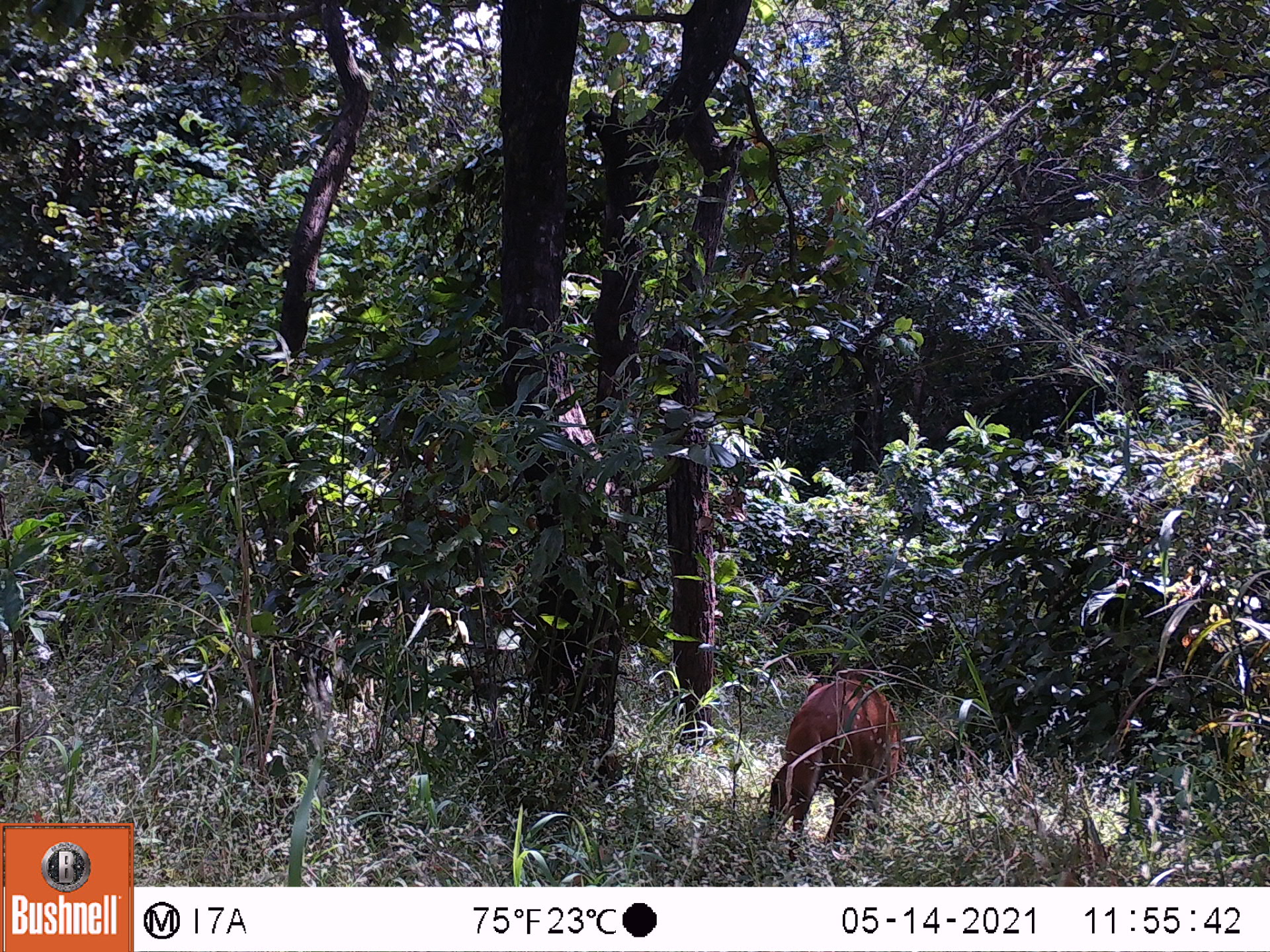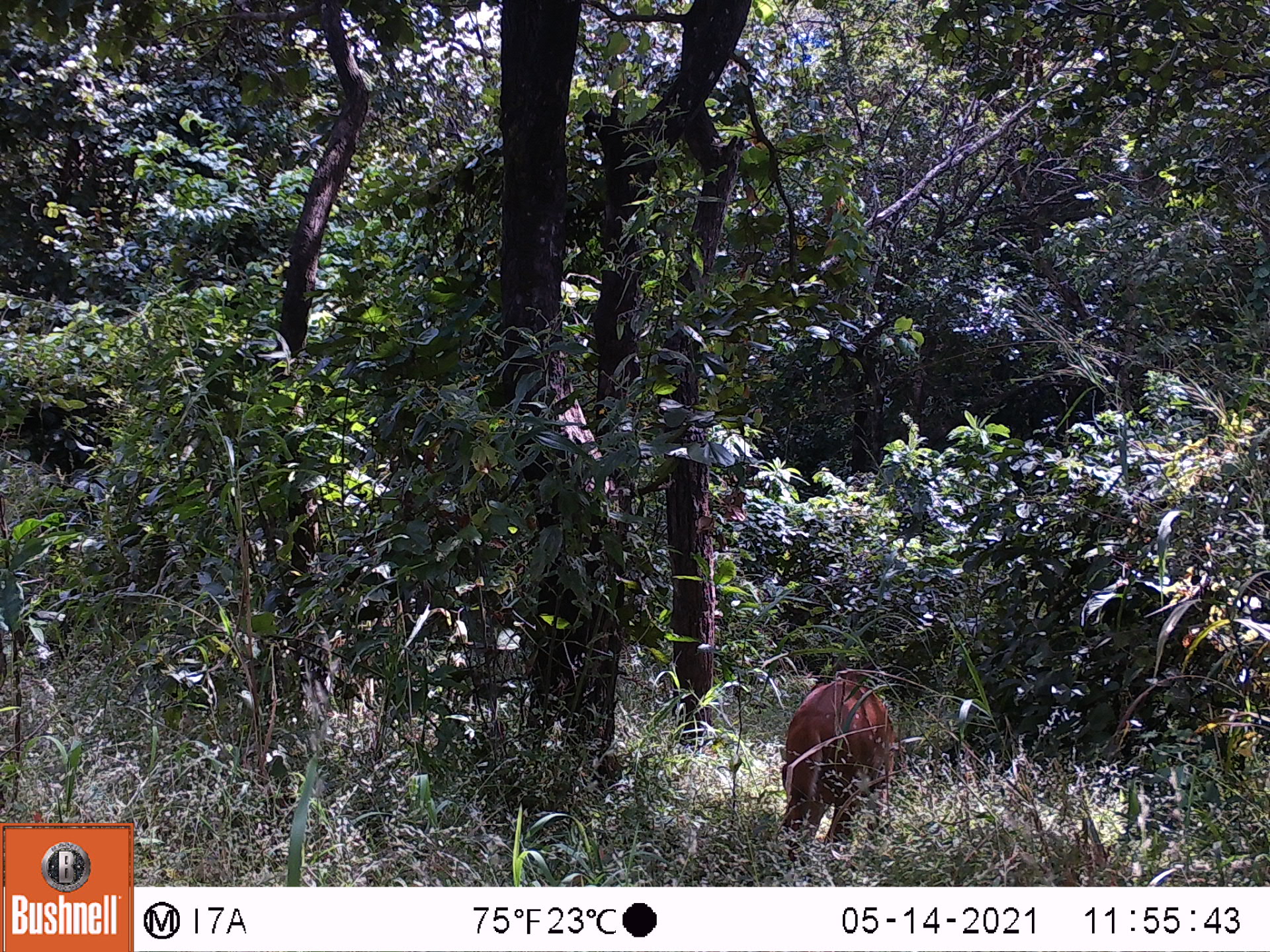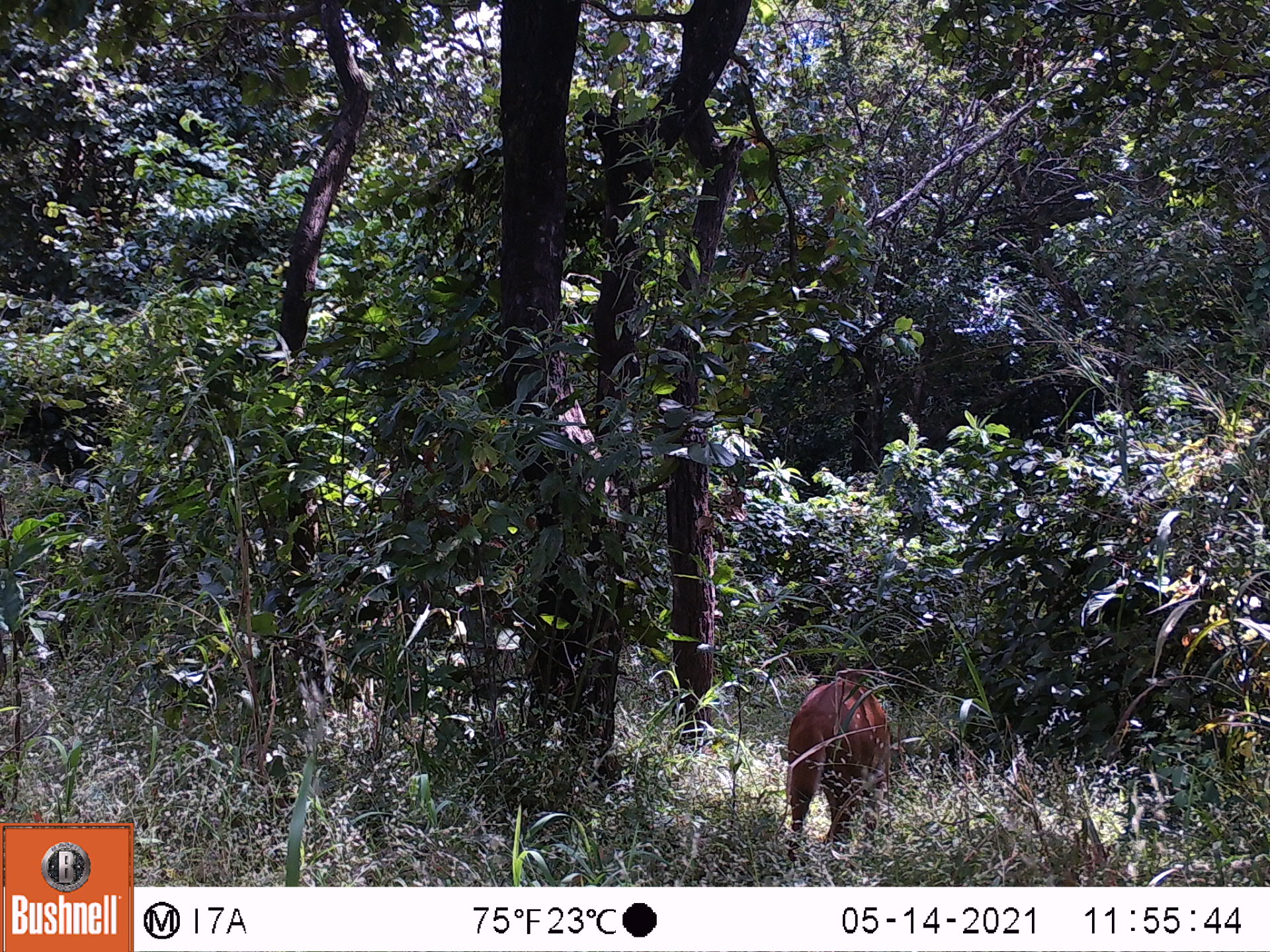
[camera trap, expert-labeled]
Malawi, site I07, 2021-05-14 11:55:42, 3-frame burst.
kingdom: Animalia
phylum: Chordata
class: Mammalia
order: Artiodactyla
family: Bovidae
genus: Tragelaphus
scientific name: Tragelaphus sylvaticus sylvaticus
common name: cape bushbuck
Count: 1.